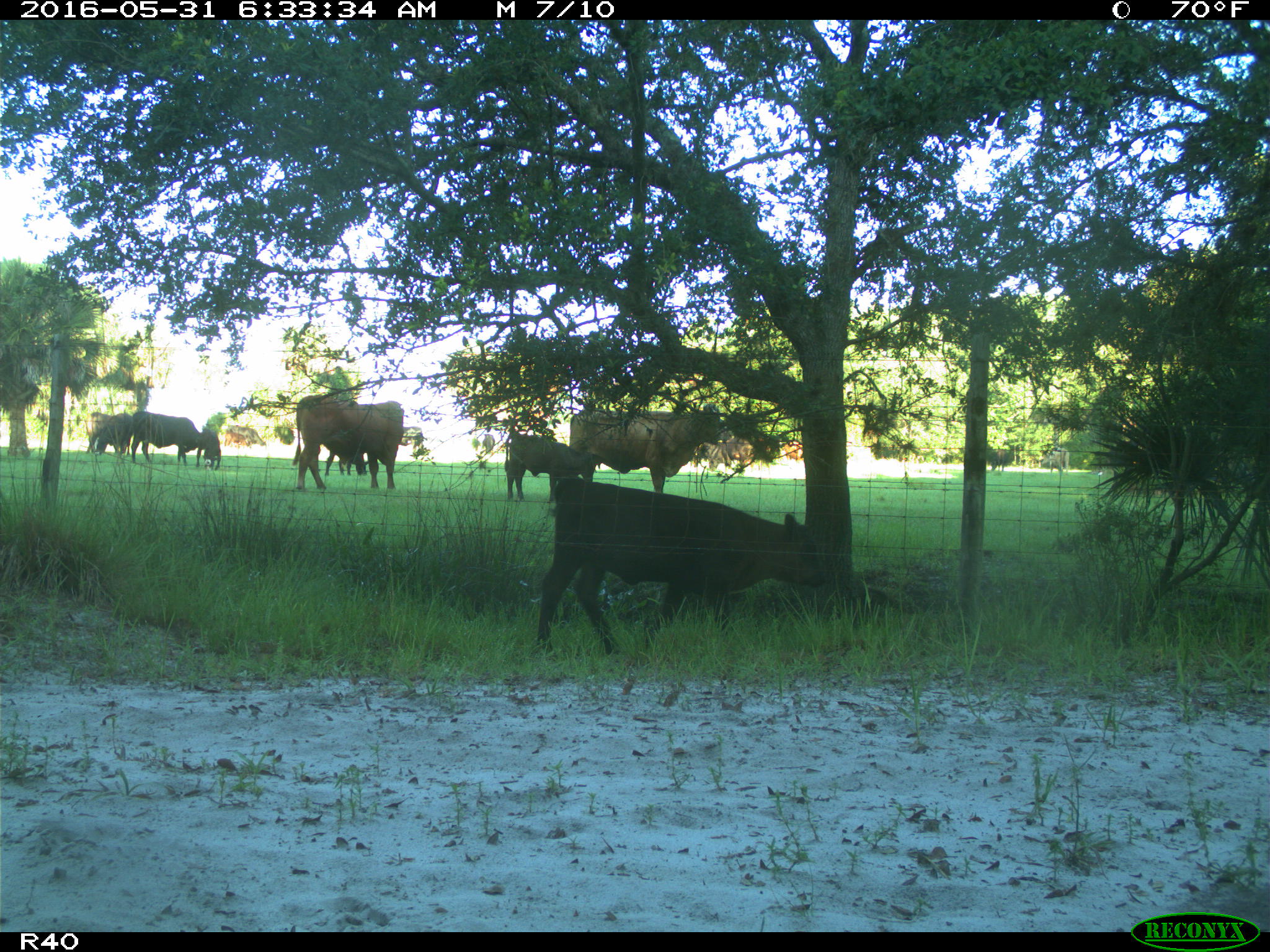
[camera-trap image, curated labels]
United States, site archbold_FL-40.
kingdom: Animalia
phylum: Chordata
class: Mammalia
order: Artiodactyla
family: Bovidae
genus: Bos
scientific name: Bos taurus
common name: domestic cow